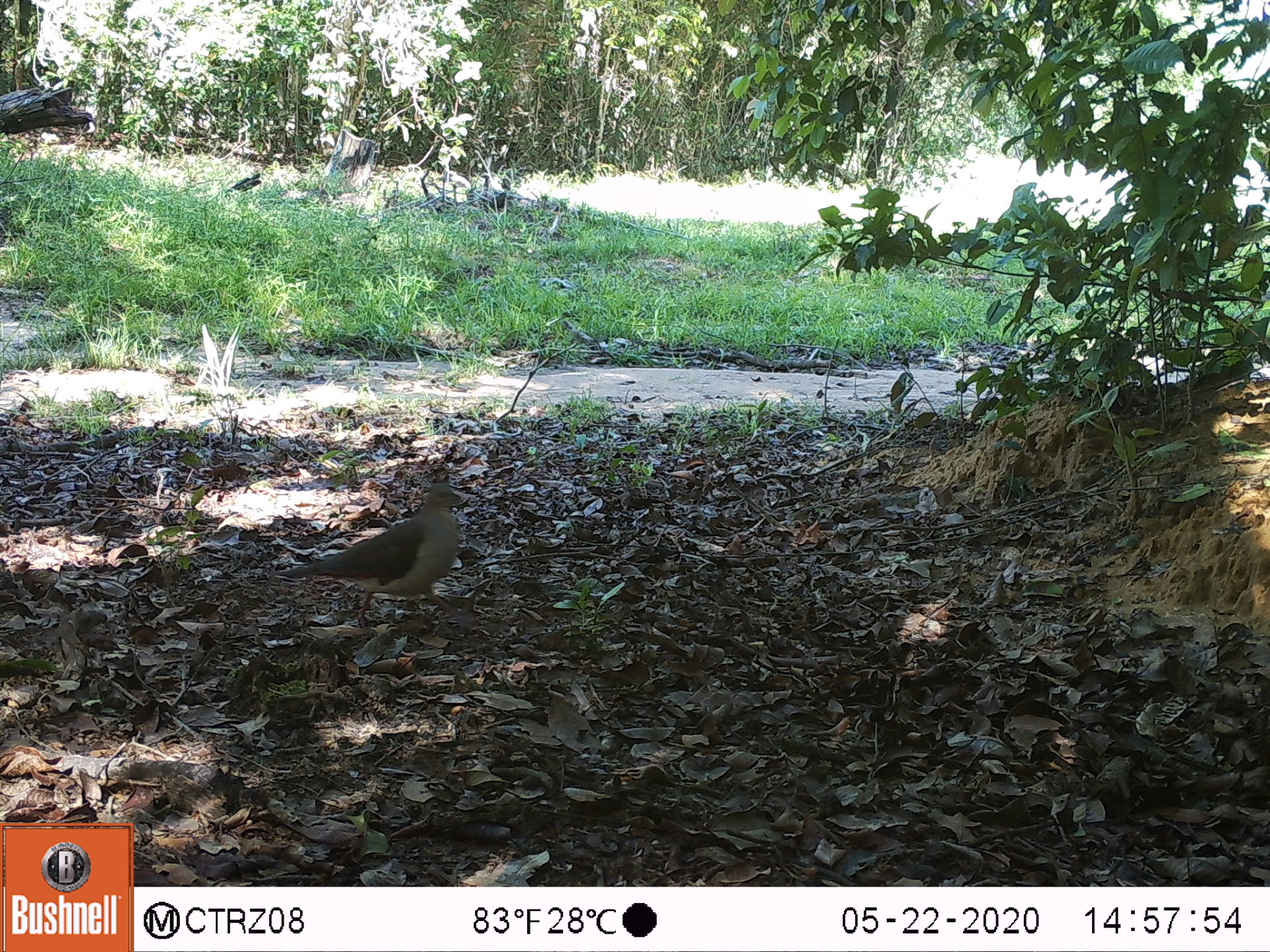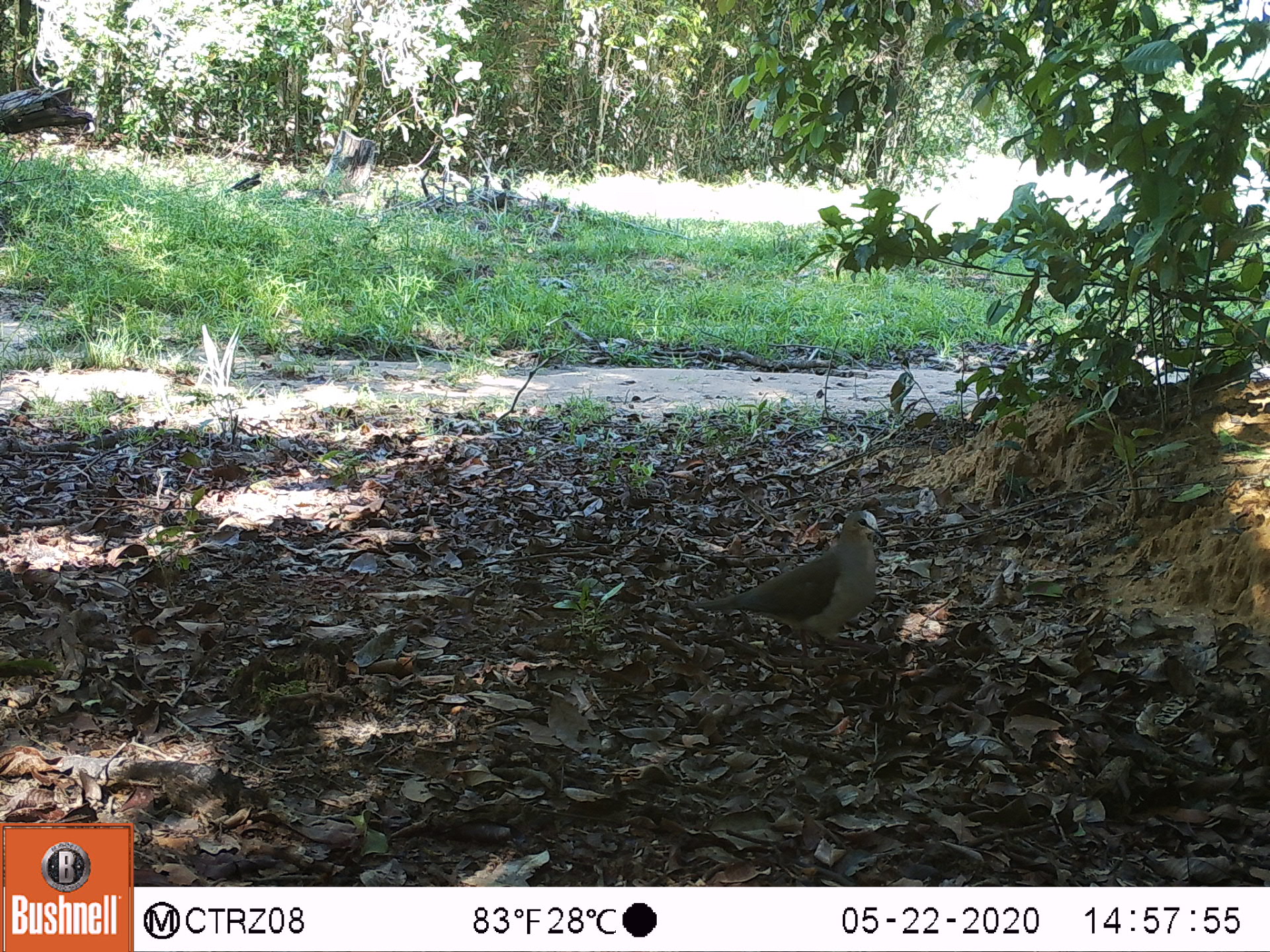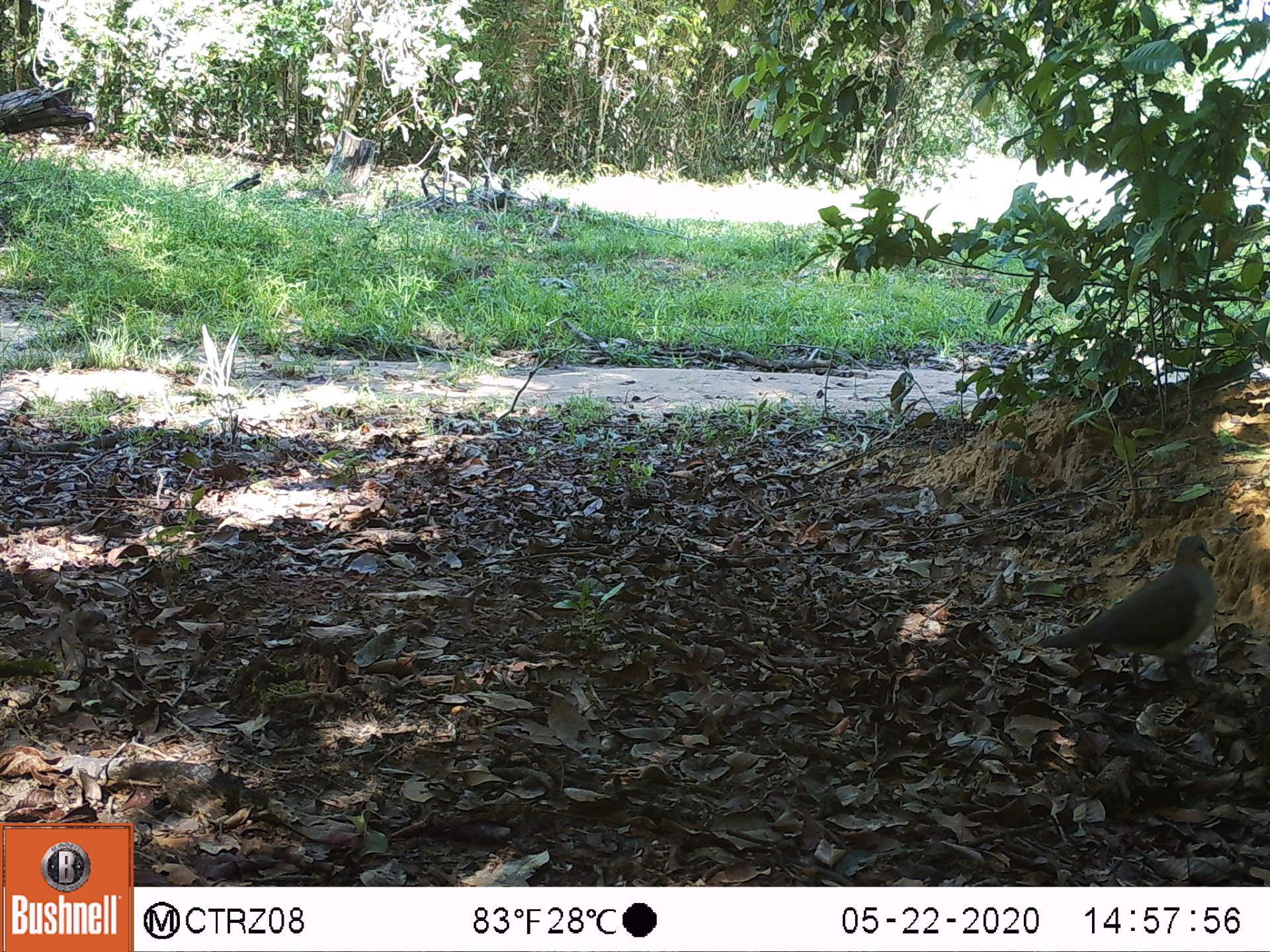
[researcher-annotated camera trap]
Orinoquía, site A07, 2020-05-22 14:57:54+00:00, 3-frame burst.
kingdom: Animalia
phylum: Chordata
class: Aves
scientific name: Aves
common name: bird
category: unknown bird